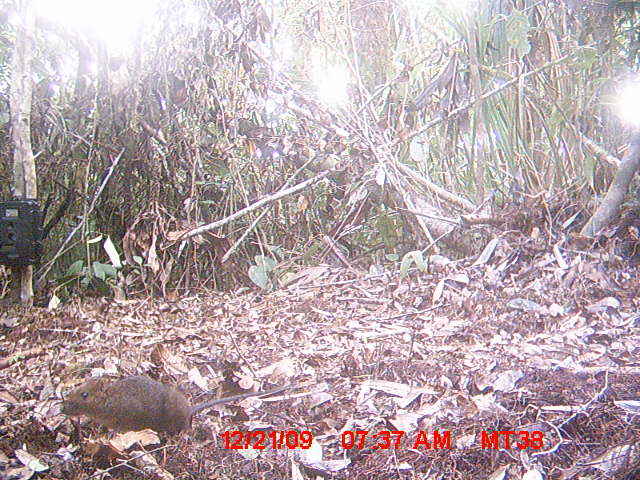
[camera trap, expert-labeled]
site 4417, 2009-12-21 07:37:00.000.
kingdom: Animalia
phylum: Chordata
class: Mammalia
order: Rodentia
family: Nesomyidae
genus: Hypogeomys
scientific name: Hypogeomys antimena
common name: malagasy giant rat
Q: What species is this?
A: Hypogeomys antimena (malagasy giant rat).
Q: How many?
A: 1.